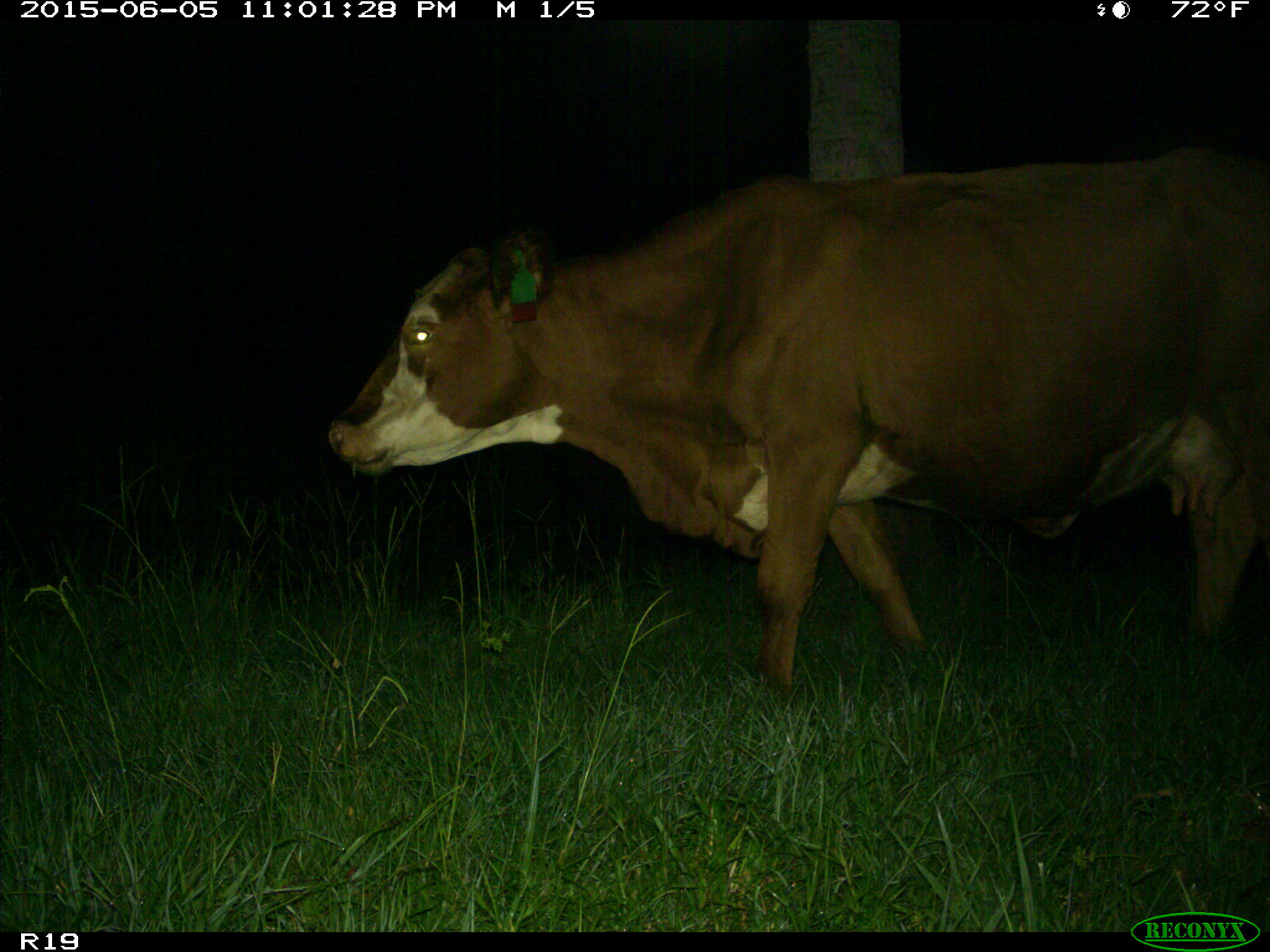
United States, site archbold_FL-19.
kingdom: Animalia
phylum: Chordata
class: Mammalia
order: Artiodactyla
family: Bovidae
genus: Bos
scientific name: Bos taurus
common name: domestic cow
Bos taurus (domestic cow).